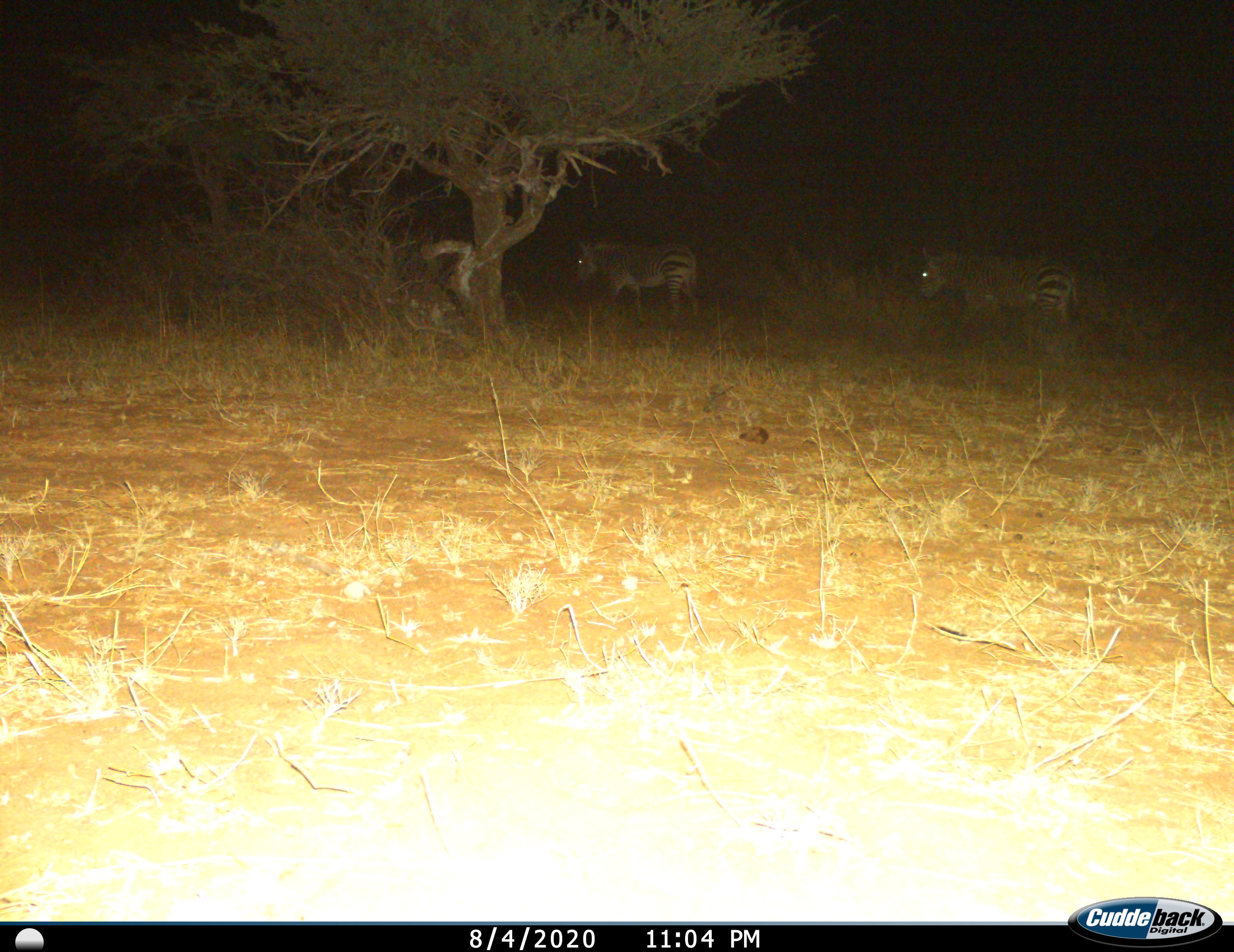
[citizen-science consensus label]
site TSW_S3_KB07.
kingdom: Animalia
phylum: Chordata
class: Mammalia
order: Perissodactyla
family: Equidae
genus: Equus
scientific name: Equus zebra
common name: mountain zebra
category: zebramountain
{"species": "zebramountain (mountain zebra) (Equus zebra)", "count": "2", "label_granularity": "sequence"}